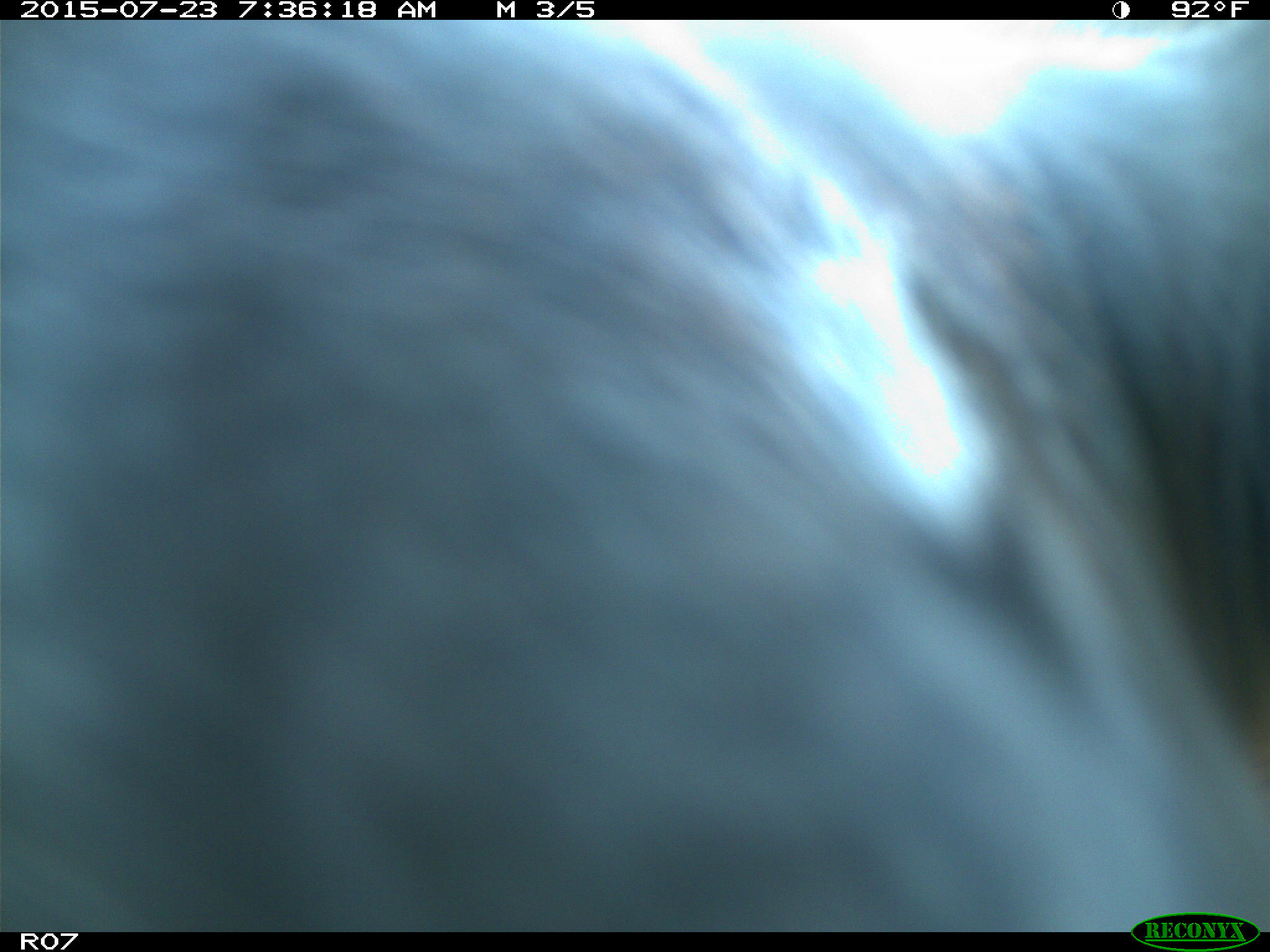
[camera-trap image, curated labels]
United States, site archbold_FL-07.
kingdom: Animalia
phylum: Chordata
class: Mammalia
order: Artiodactyla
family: Bovidae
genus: Bos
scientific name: Bos taurus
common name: domestic cow